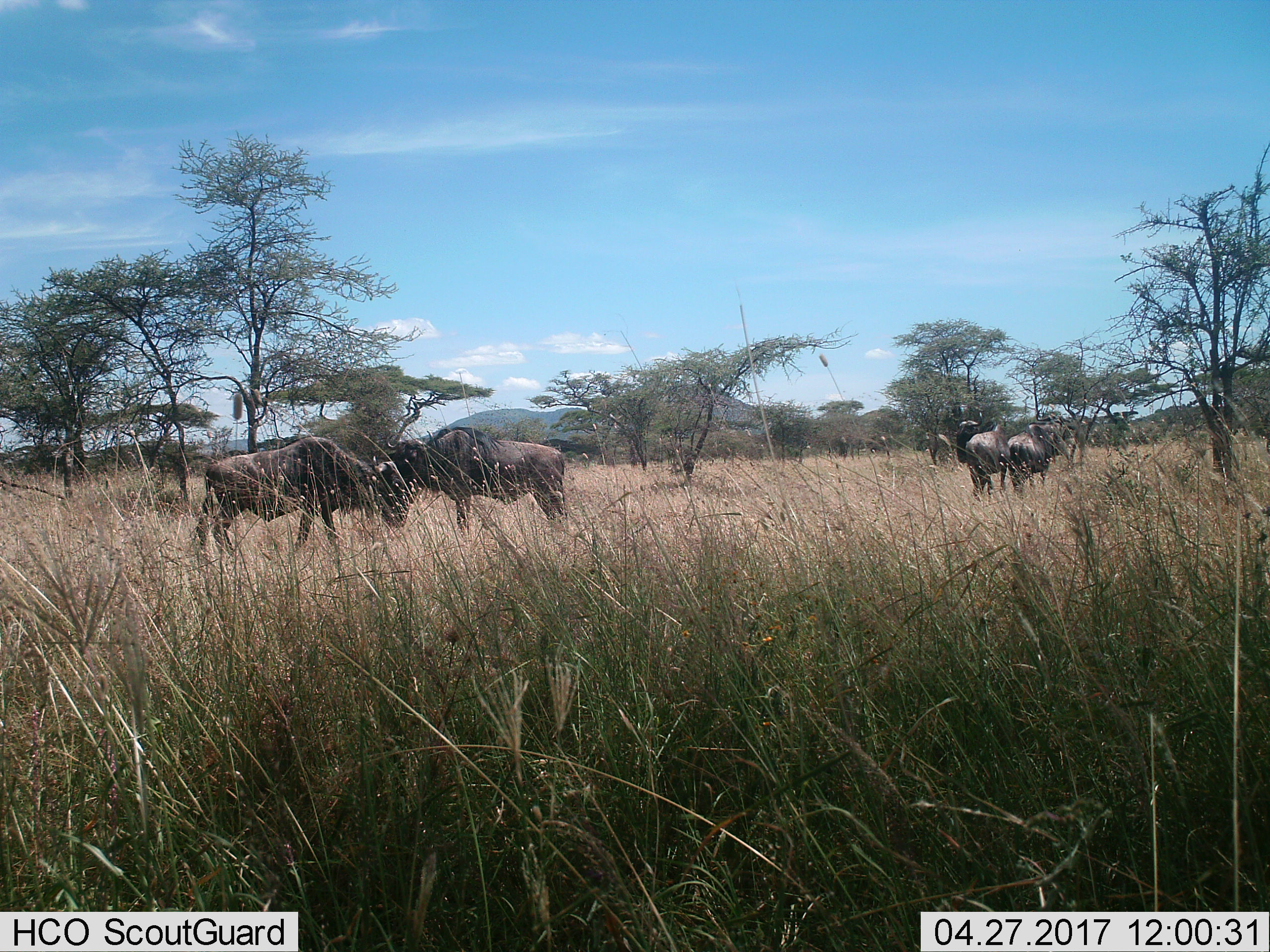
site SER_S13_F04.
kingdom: Animalia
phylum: Chordata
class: Mammalia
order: Artiodactyla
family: Bovidae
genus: Connochaetes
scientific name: Connochaetes taurinus taurinus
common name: blue wildebeest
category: wildebeestblue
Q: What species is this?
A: Wildebeestblue (blue wildebeest) (Connochaetes taurinus taurinus).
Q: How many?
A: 4.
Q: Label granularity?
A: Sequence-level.